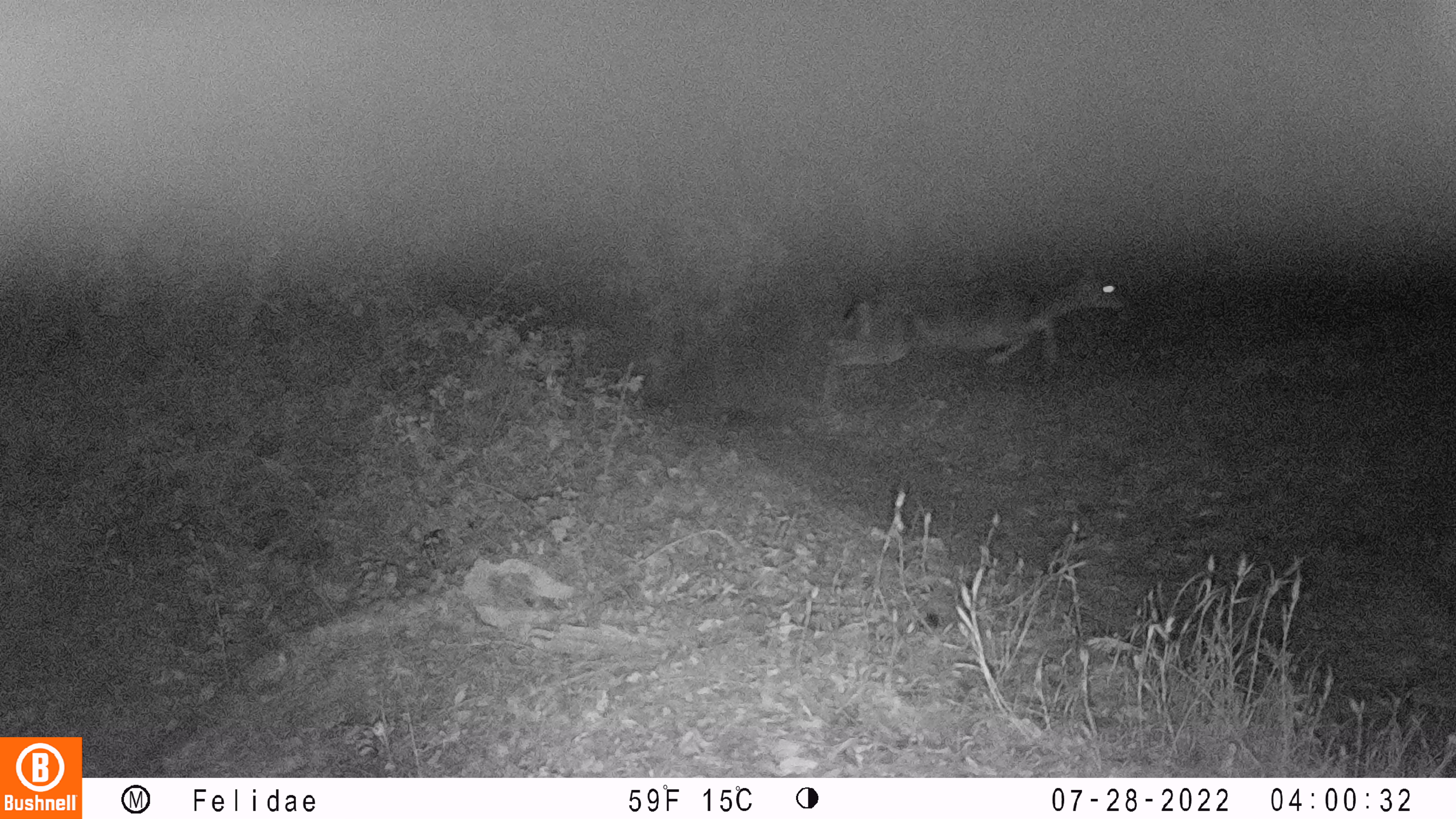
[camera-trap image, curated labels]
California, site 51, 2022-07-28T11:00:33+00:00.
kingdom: Animalia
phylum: Chordata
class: Mammalia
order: Artiodactyla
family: Cervidae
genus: Odocoileus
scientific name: Odocoileus hemionus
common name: mule deer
Mule deer (Odocoileus hemionus).